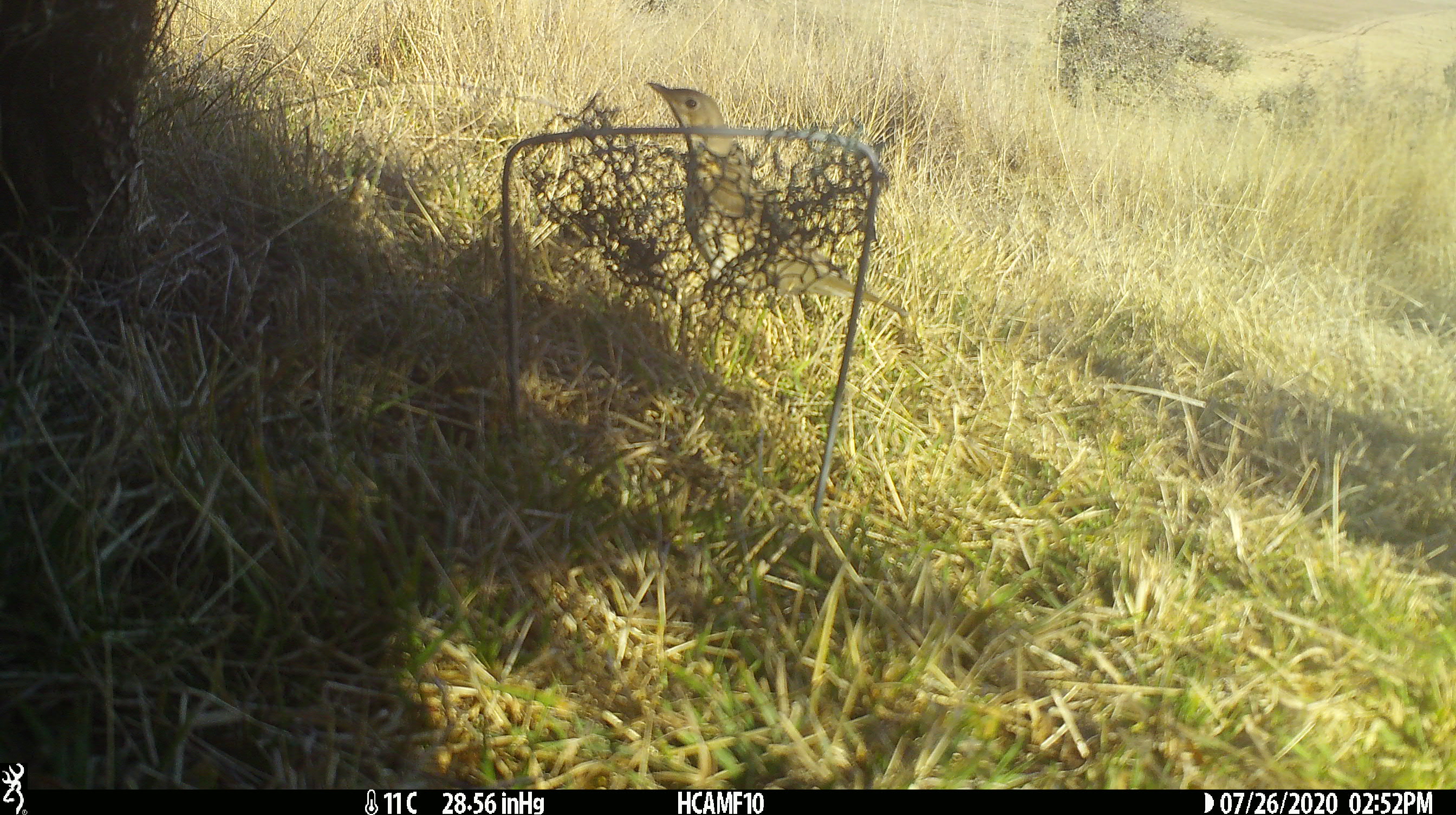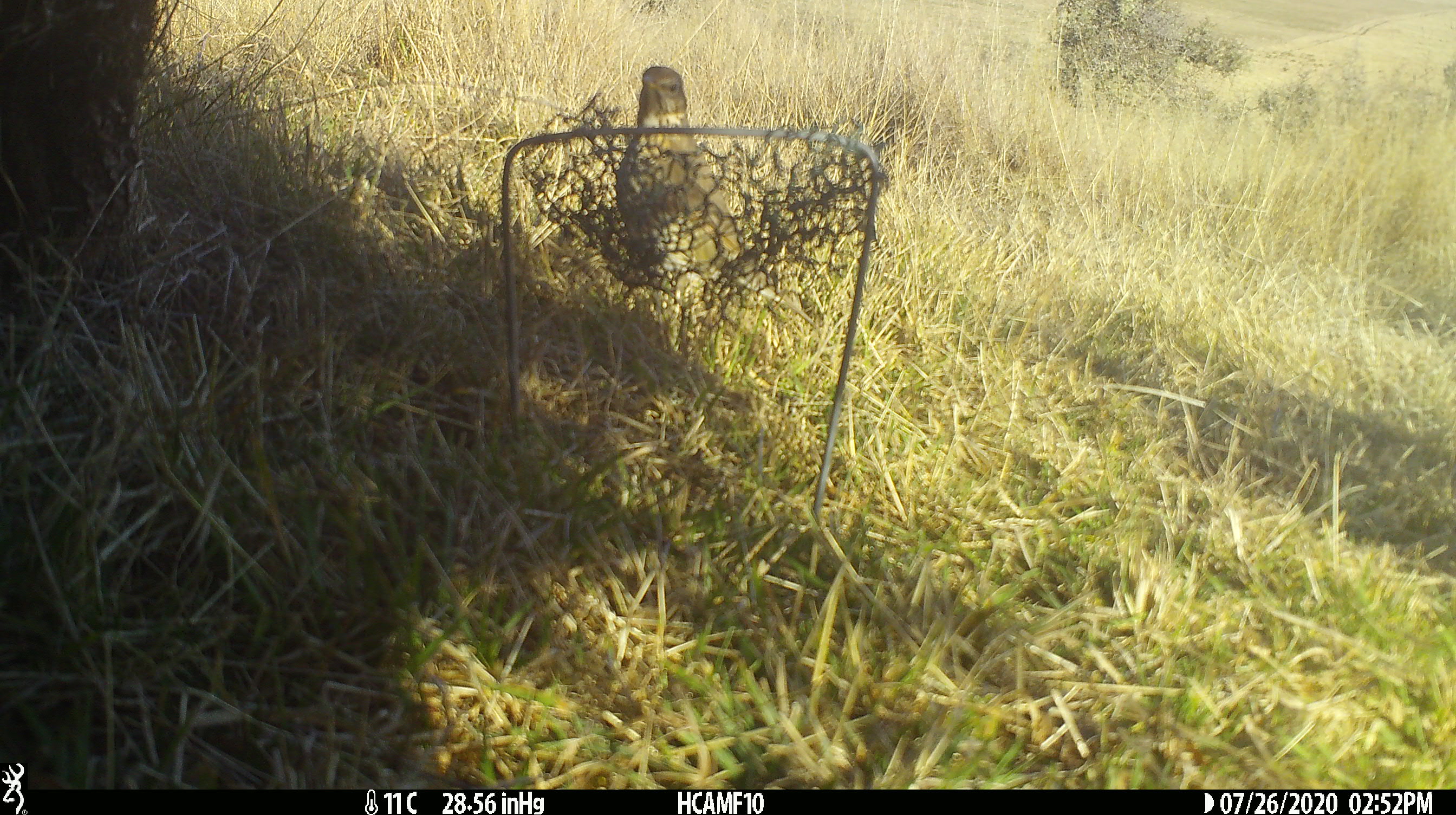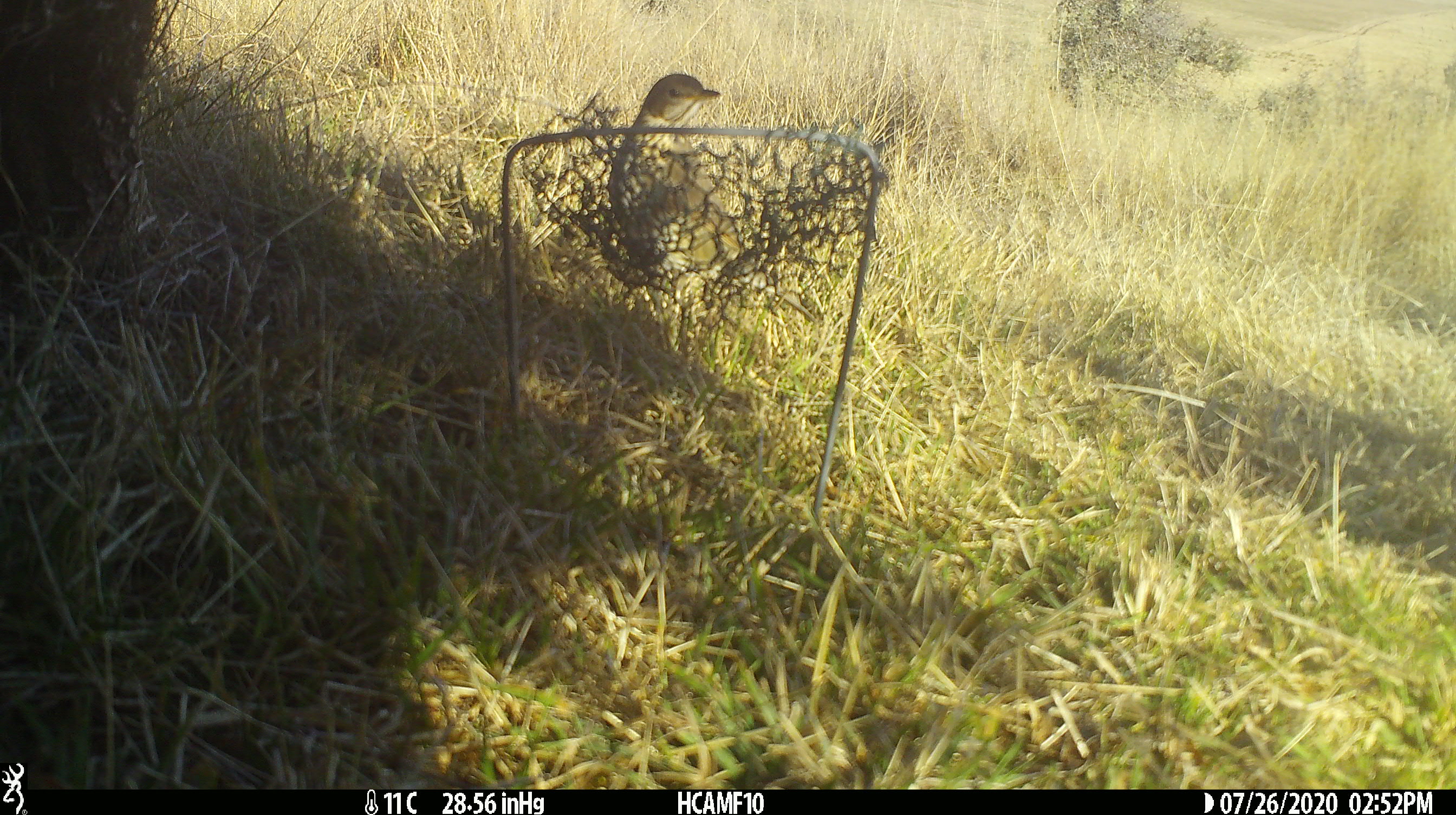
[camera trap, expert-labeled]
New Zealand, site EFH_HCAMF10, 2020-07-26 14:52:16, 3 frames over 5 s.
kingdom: Animalia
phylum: Chordata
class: Aves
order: Passeriformes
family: Turdidae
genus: Turdus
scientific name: Turdus philomelos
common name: song thrush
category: thrush